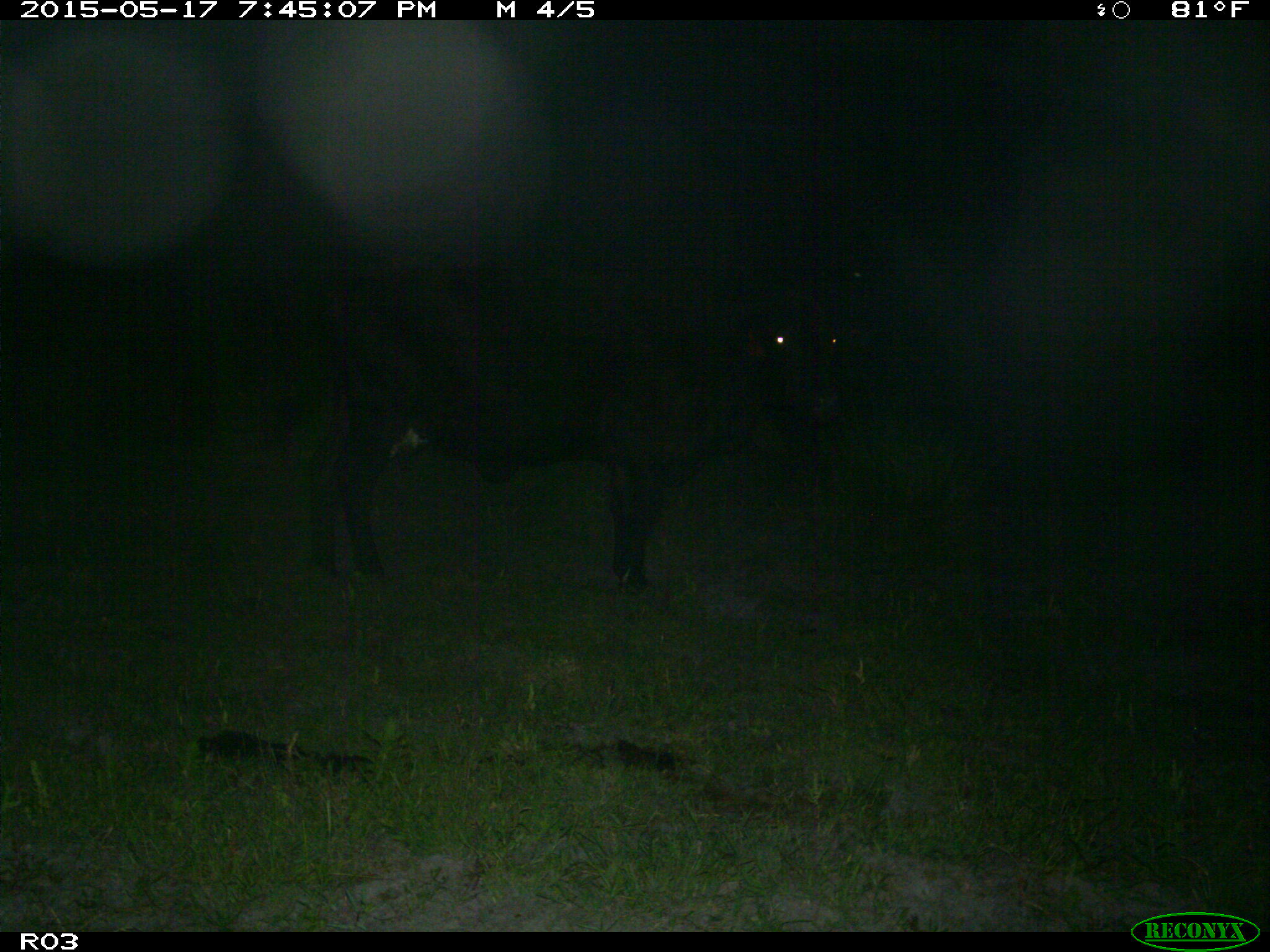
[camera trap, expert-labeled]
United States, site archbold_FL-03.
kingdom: Animalia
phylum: Chordata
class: Mammalia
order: Artiodactyla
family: Bovidae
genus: Bos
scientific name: Bos taurus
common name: domestic cow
Bos taurus (domestic cow).